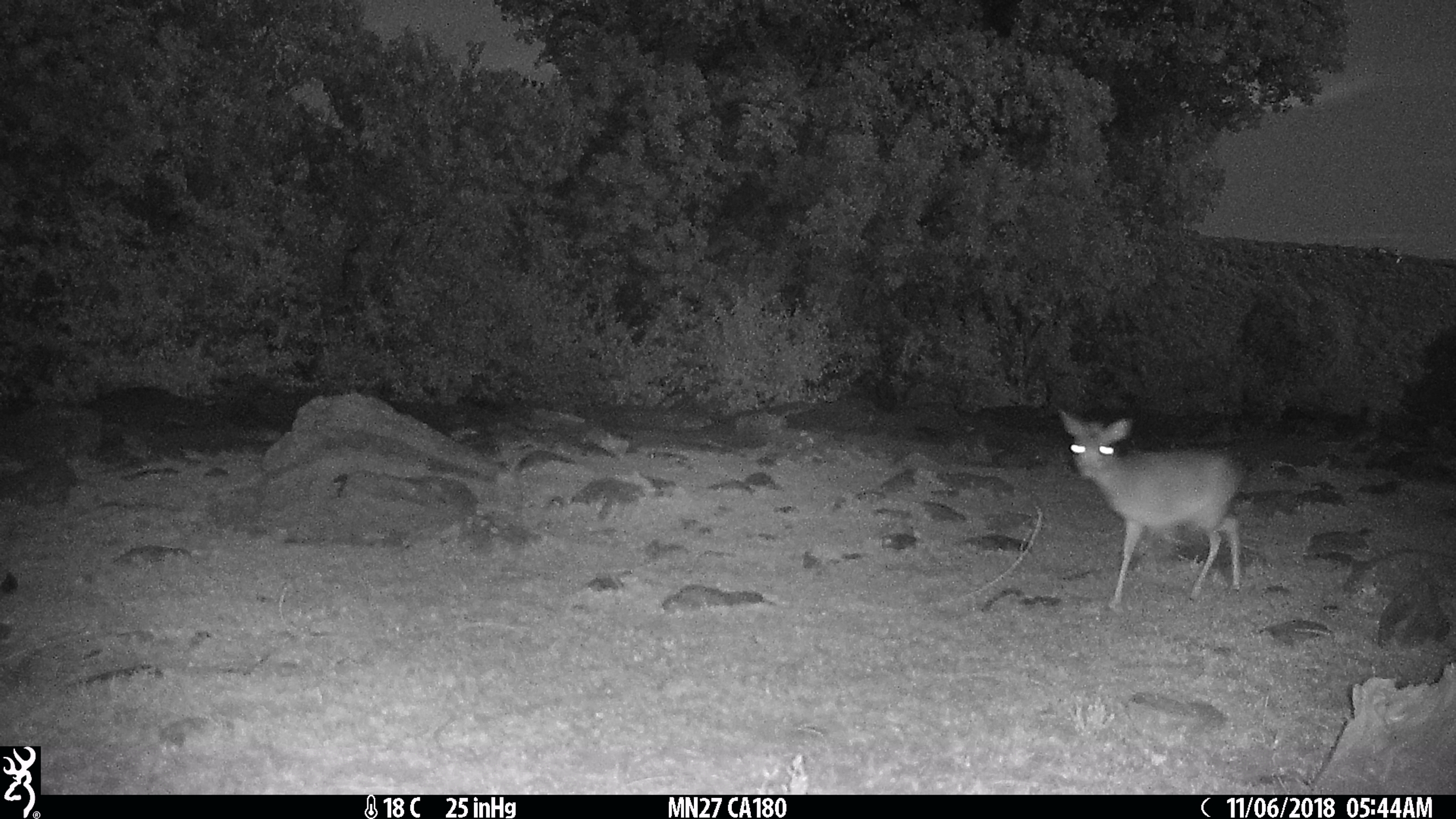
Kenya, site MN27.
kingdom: Animalia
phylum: Chordata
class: Mammalia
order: Artiodactyla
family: Bovidae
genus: Madoqua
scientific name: Madoqua kirkii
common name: kirk's dik-dik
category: dikdik